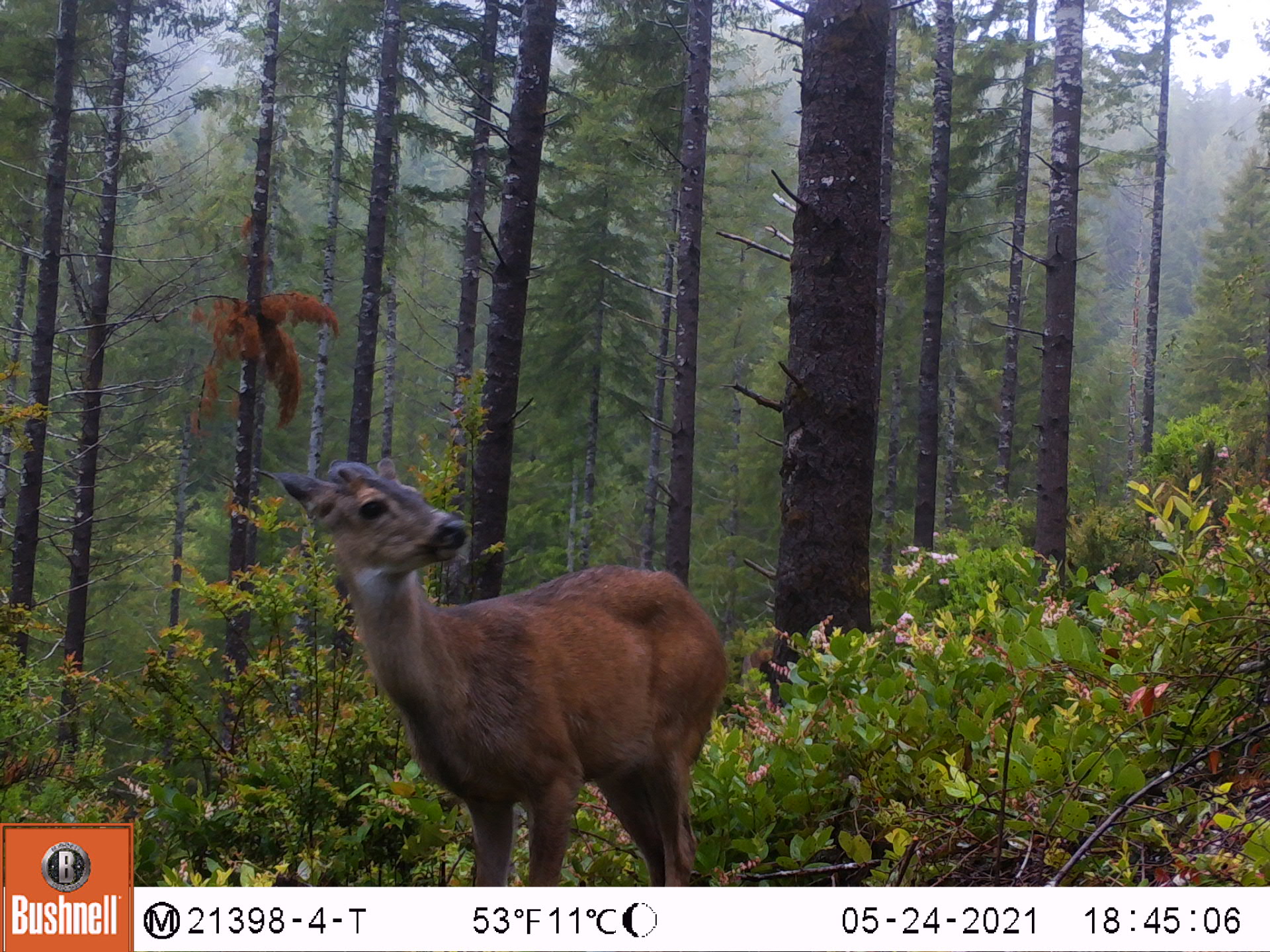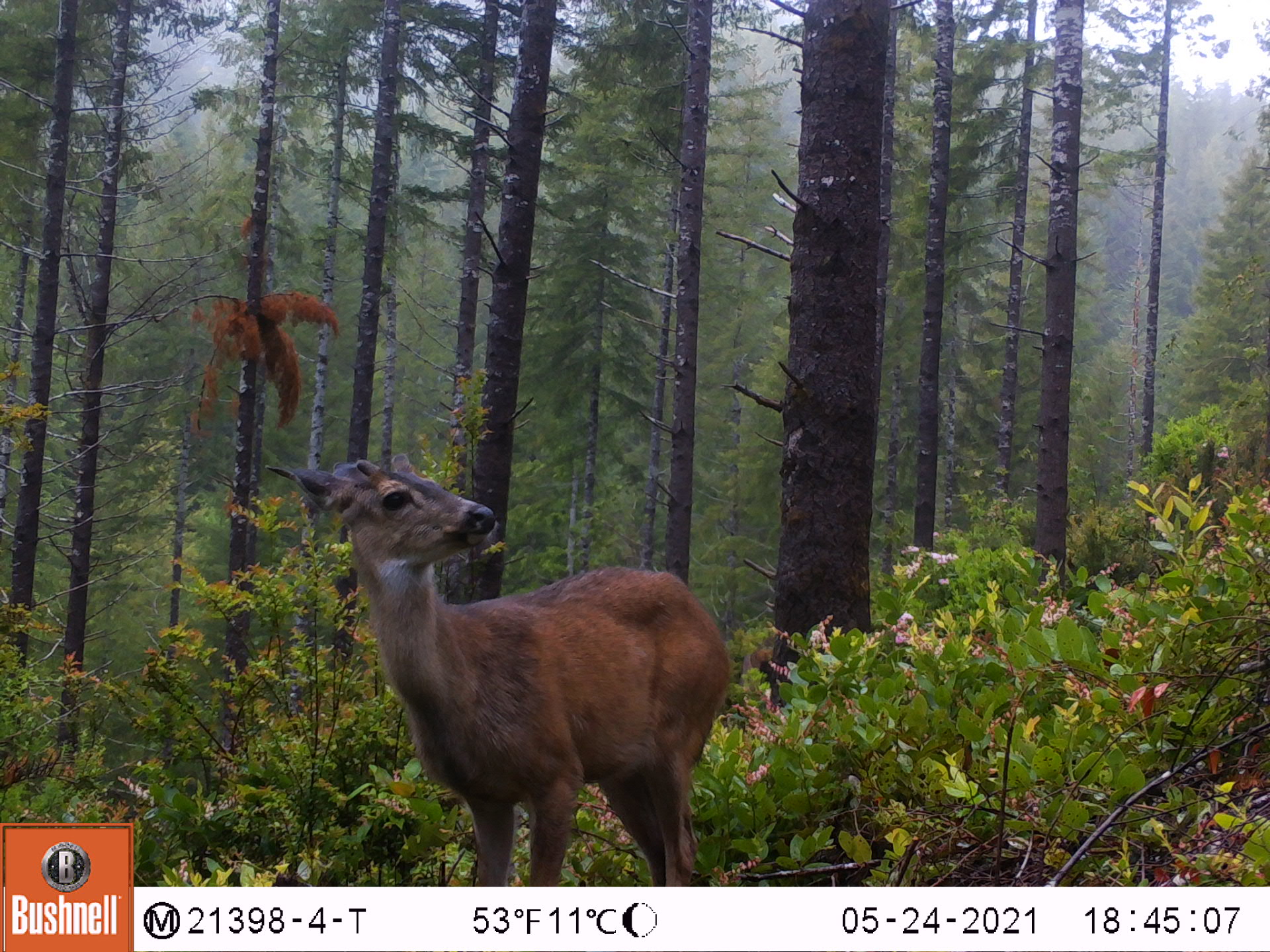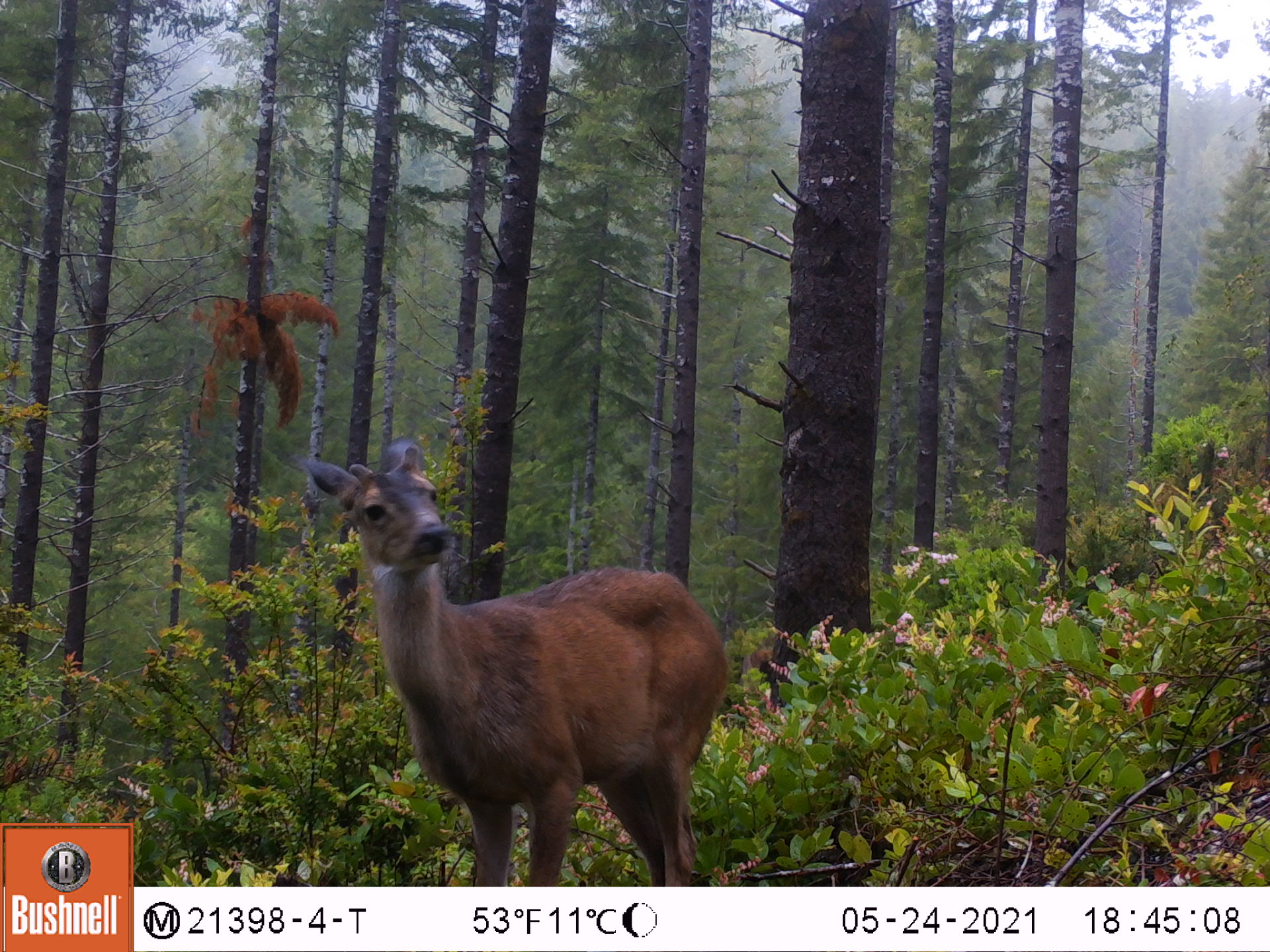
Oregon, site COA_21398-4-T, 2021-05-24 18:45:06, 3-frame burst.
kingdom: Animalia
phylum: Chordata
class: Mammalia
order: Artiodactyla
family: Cervidae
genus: Odocoileus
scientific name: Odocoileus hemionus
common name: black-tailed deer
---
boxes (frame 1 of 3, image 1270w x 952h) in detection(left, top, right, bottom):
black-tailed deer: detection(277, 453, 735, 878)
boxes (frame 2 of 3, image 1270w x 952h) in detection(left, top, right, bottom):
black-tailed deer: detection(262, 451, 742, 878)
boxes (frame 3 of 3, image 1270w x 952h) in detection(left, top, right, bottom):
black-tailed deer: detection(296, 441, 740, 880)